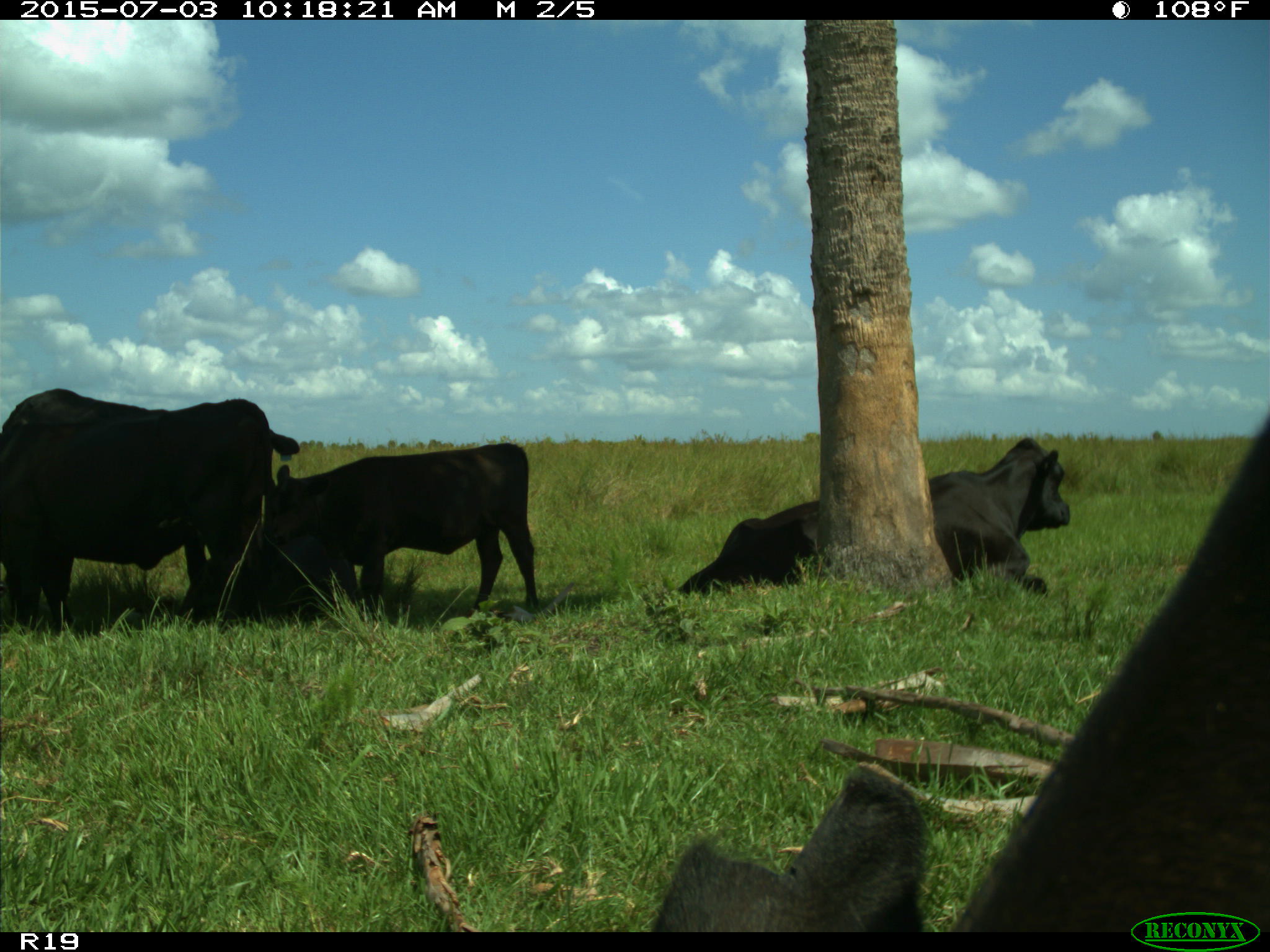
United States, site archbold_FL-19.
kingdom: Animalia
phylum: Chordata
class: Mammalia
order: Artiodactyla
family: Bovidae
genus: Bos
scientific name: Bos taurus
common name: domestic cow